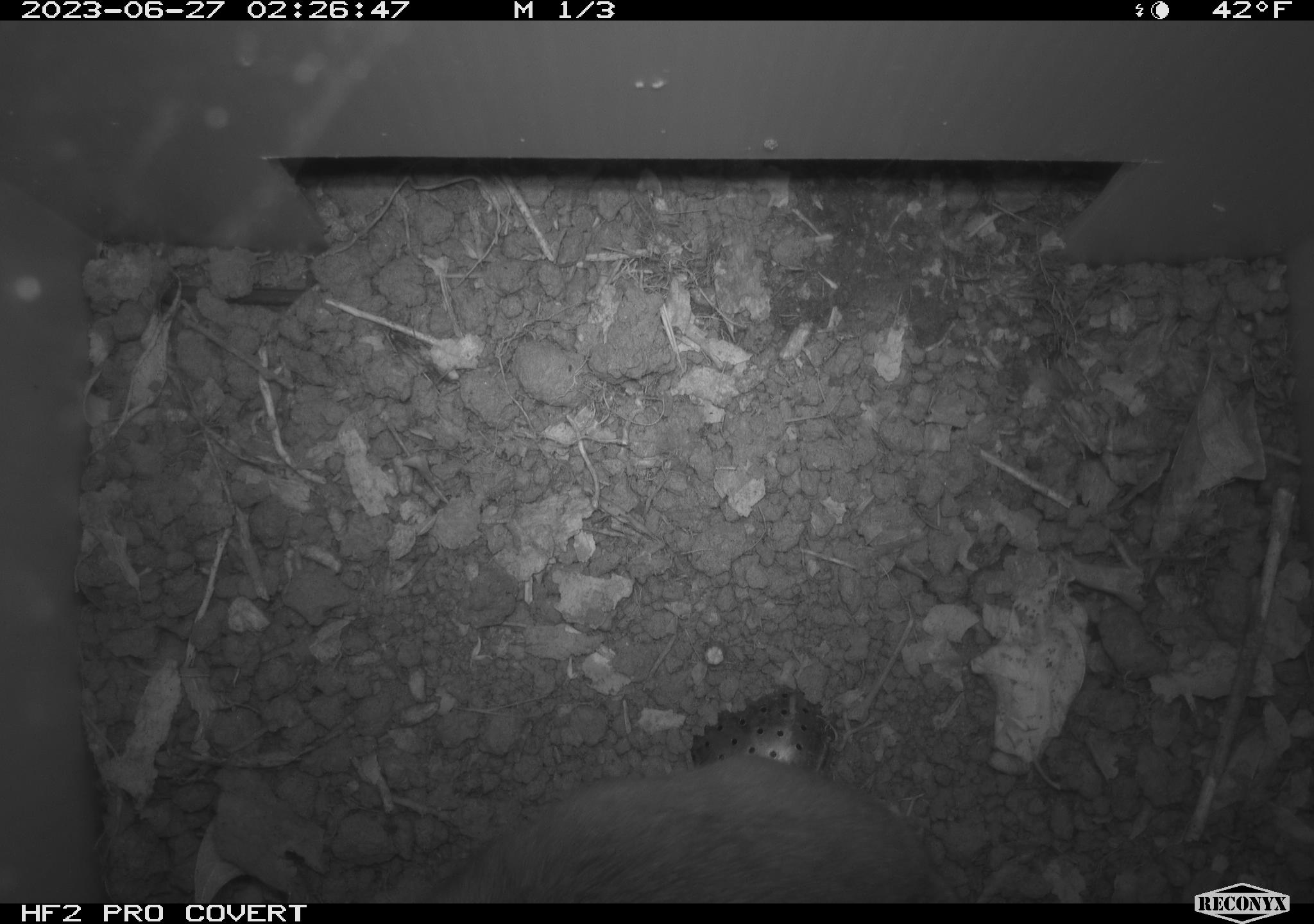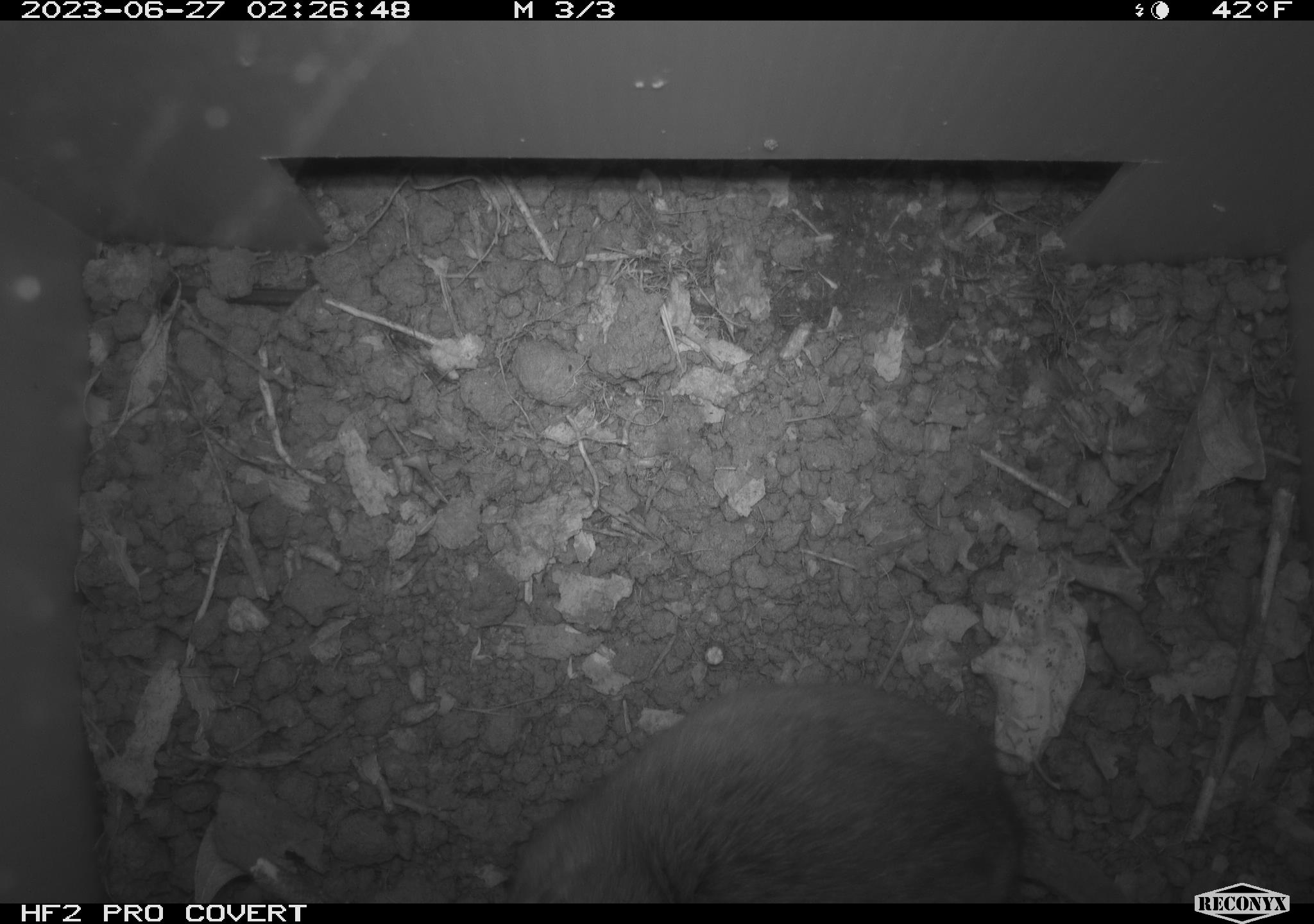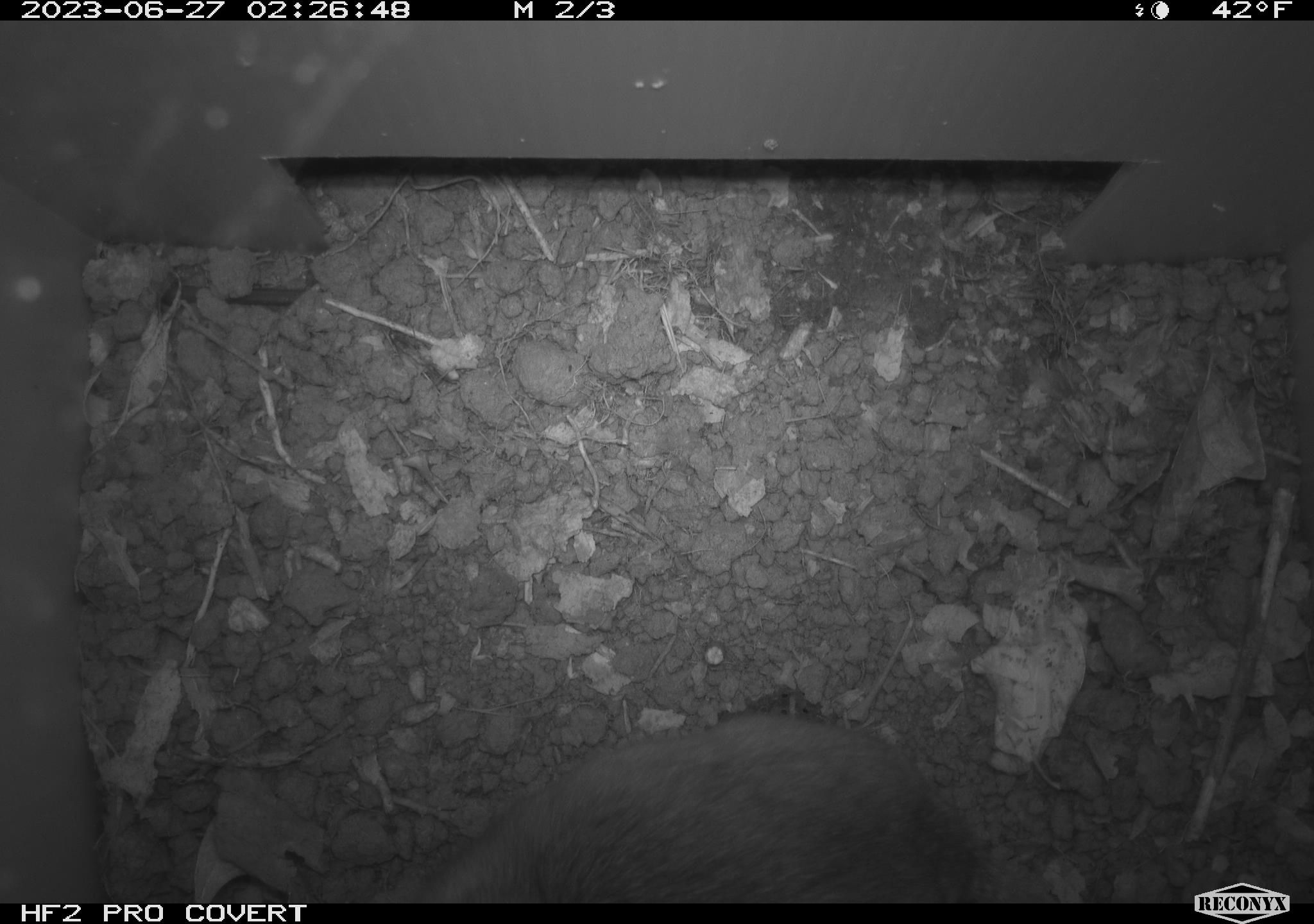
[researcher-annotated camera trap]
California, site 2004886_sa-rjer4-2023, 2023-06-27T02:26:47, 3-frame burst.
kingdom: Animalia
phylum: Chordata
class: Mammalia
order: Rodentia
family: Cricetidae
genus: Neotoma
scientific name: Neotoma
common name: pack rat or woodrat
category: neotoma species